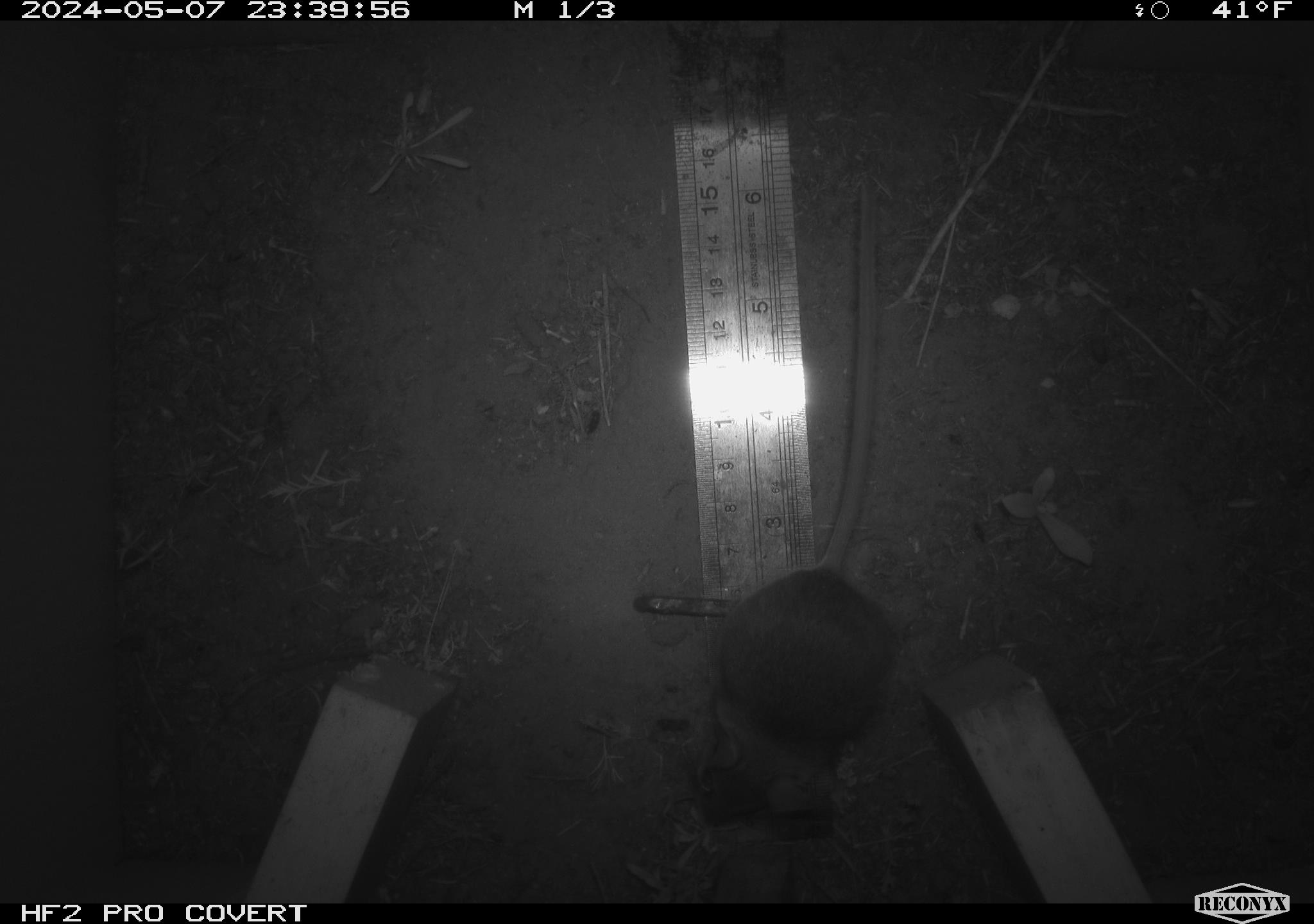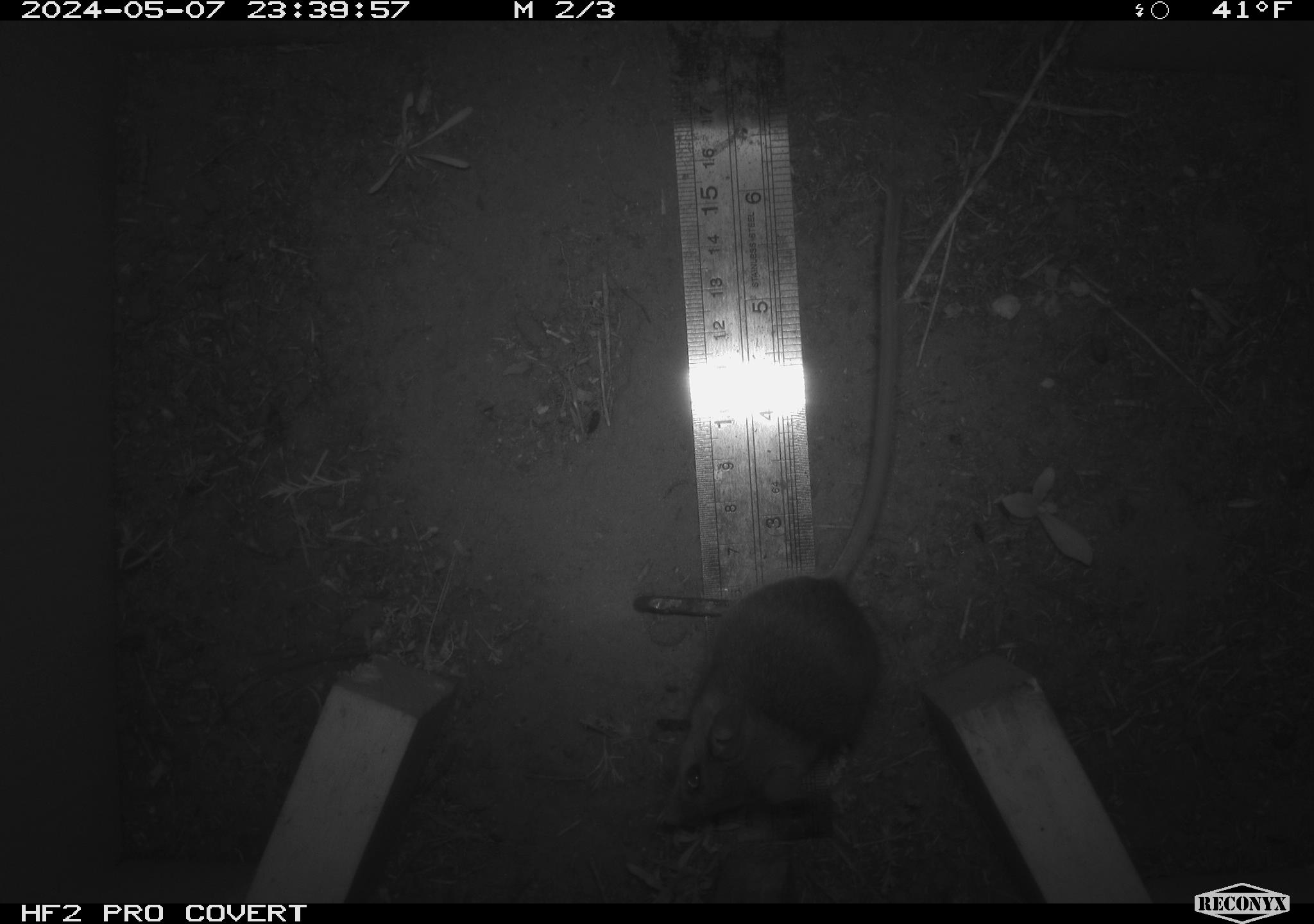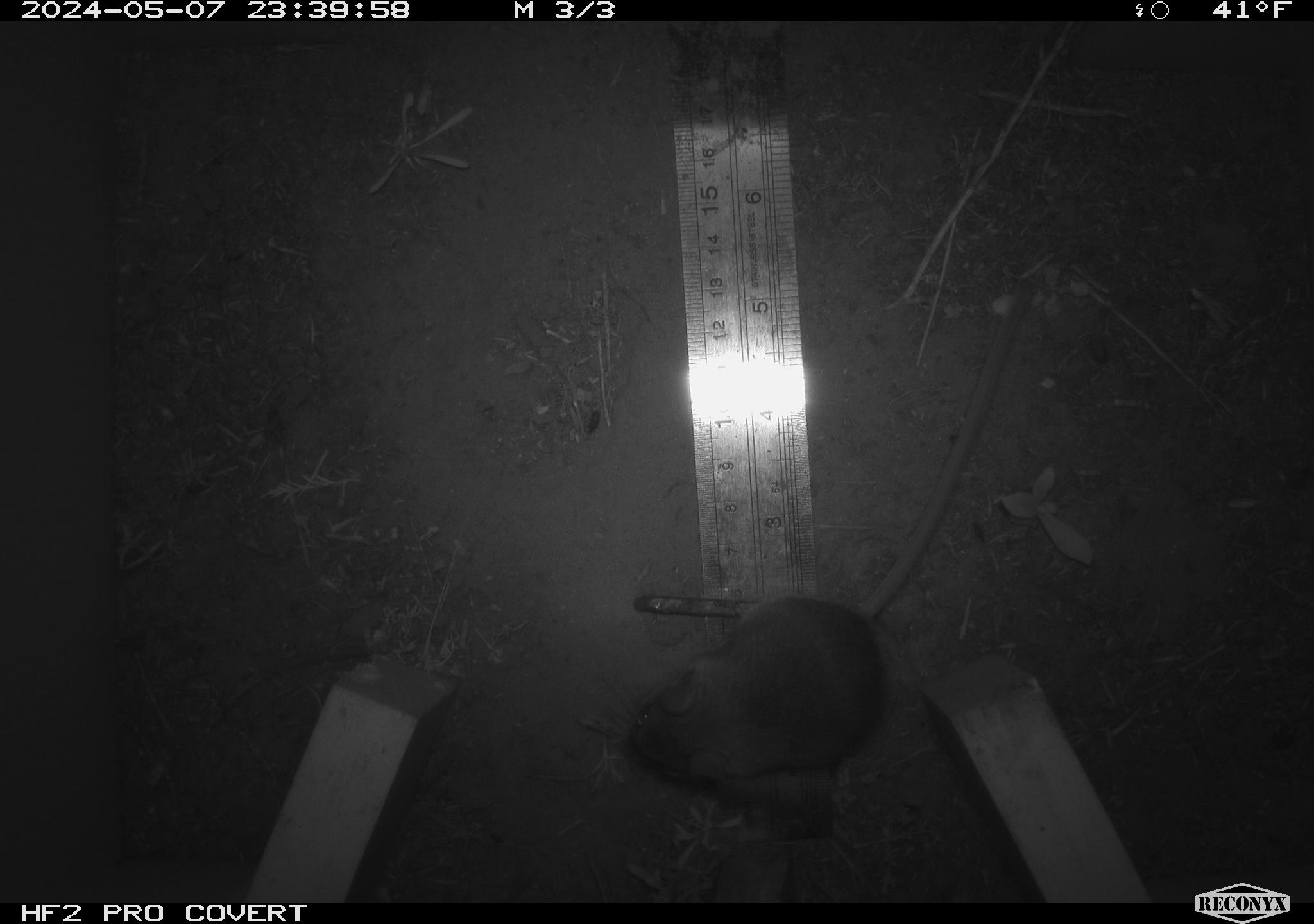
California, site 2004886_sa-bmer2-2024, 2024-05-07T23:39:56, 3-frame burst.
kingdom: Animalia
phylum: Chordata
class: Mammalia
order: Rodentia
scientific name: Rodentia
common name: mouse species